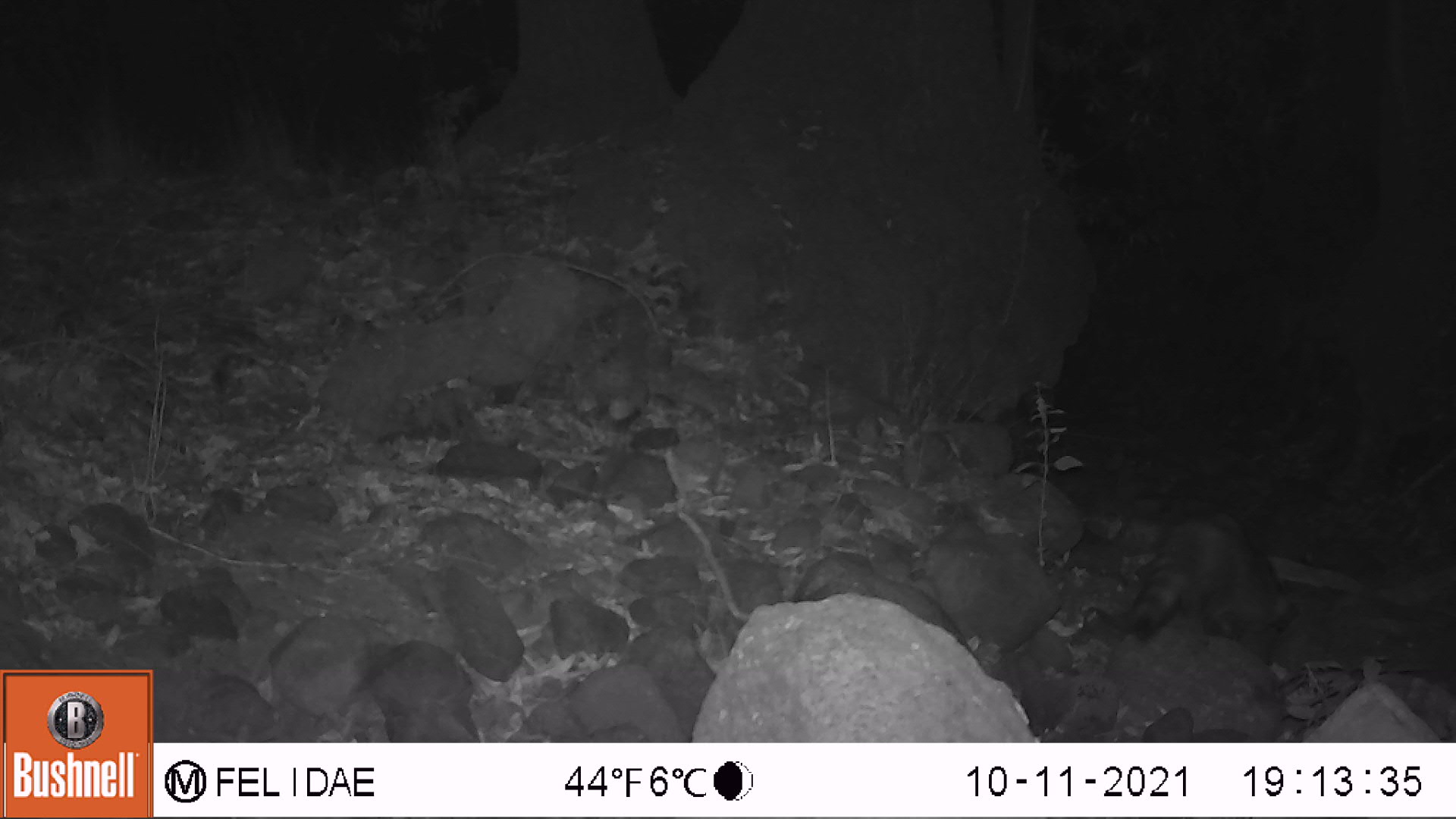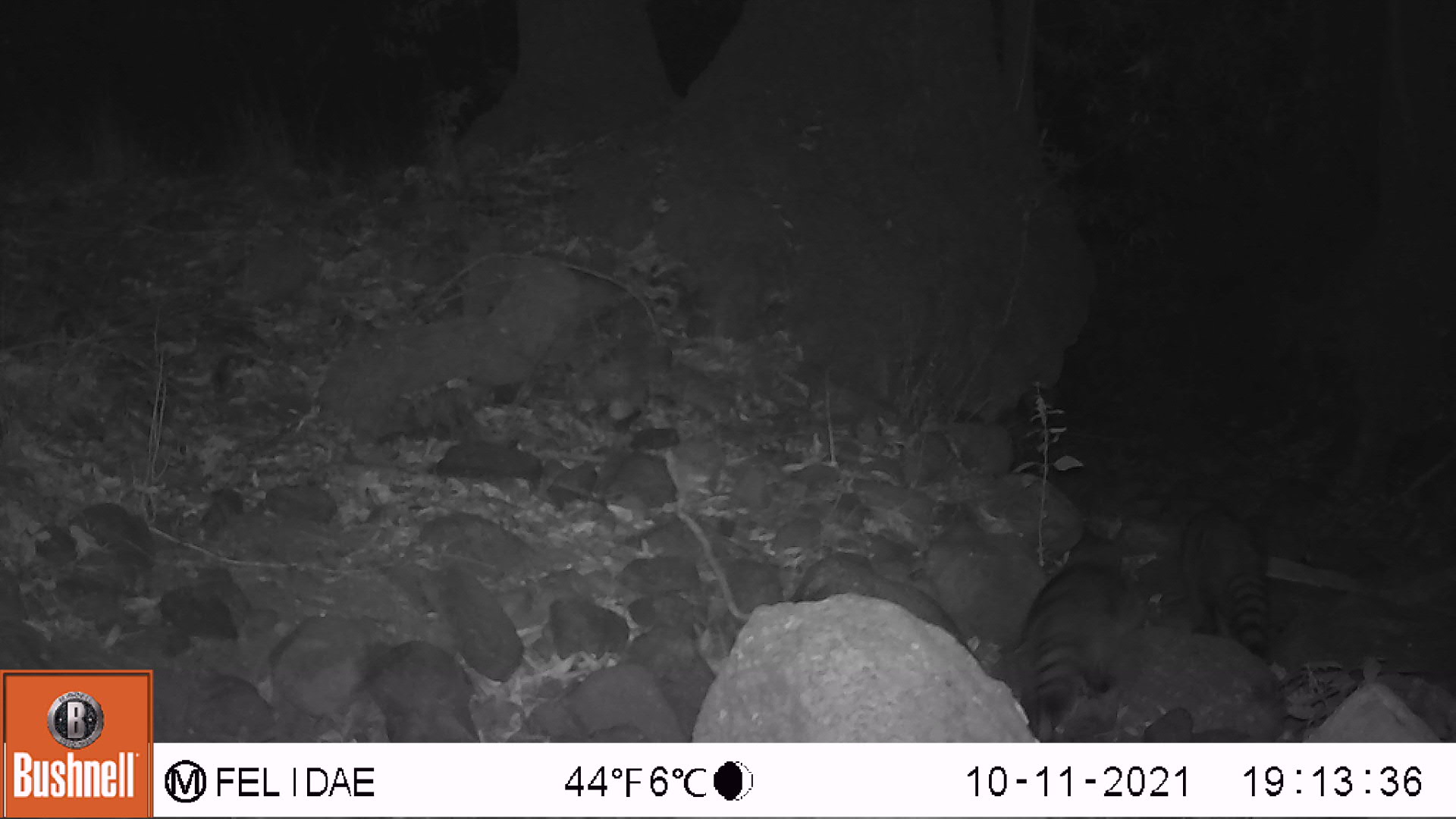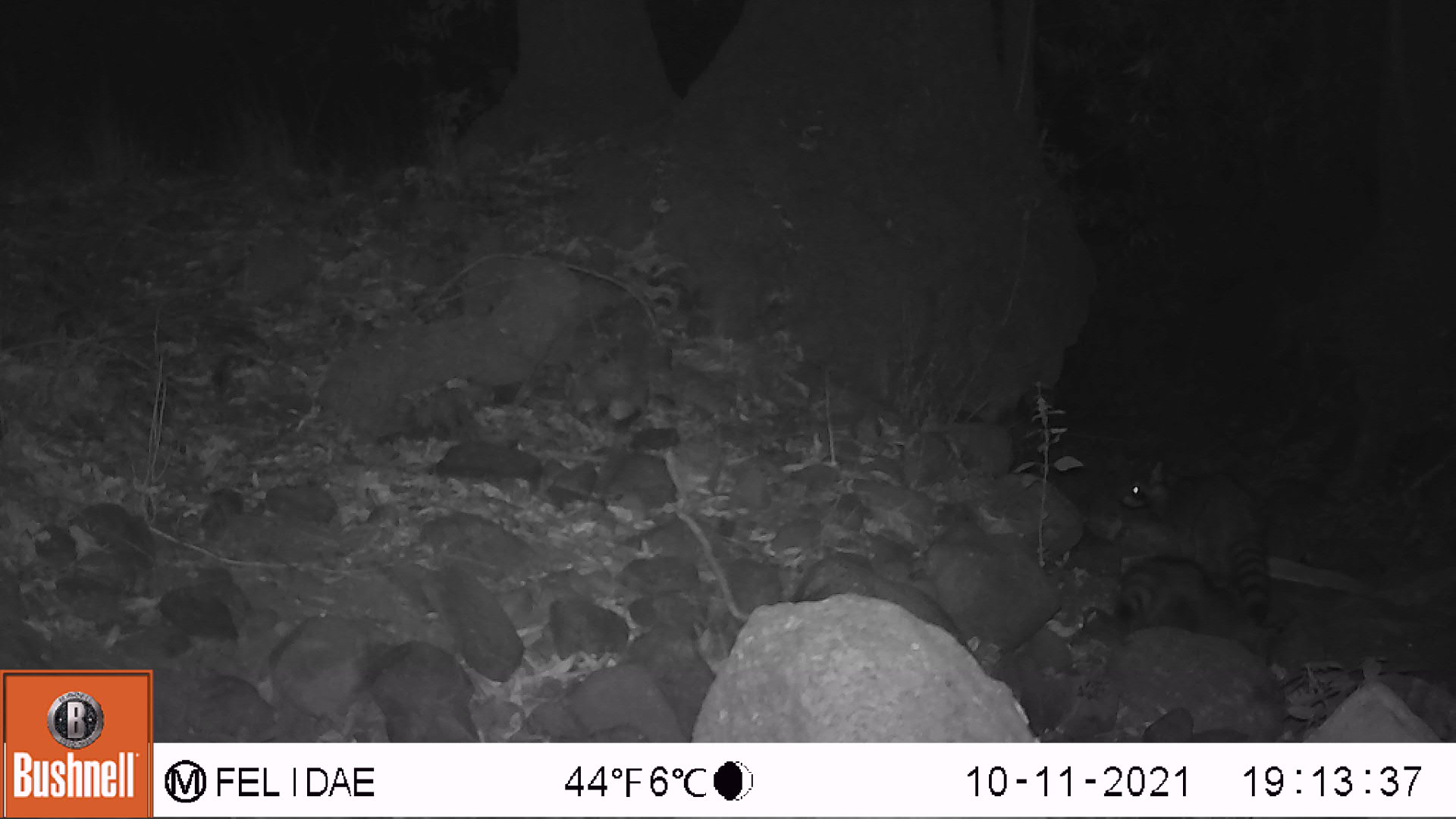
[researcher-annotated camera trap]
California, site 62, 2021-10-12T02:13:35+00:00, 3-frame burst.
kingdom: Animalia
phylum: Chordata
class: Mammalia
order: Carnivora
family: Procyonidae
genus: Procyon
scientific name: Procyon lotor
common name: raccoon